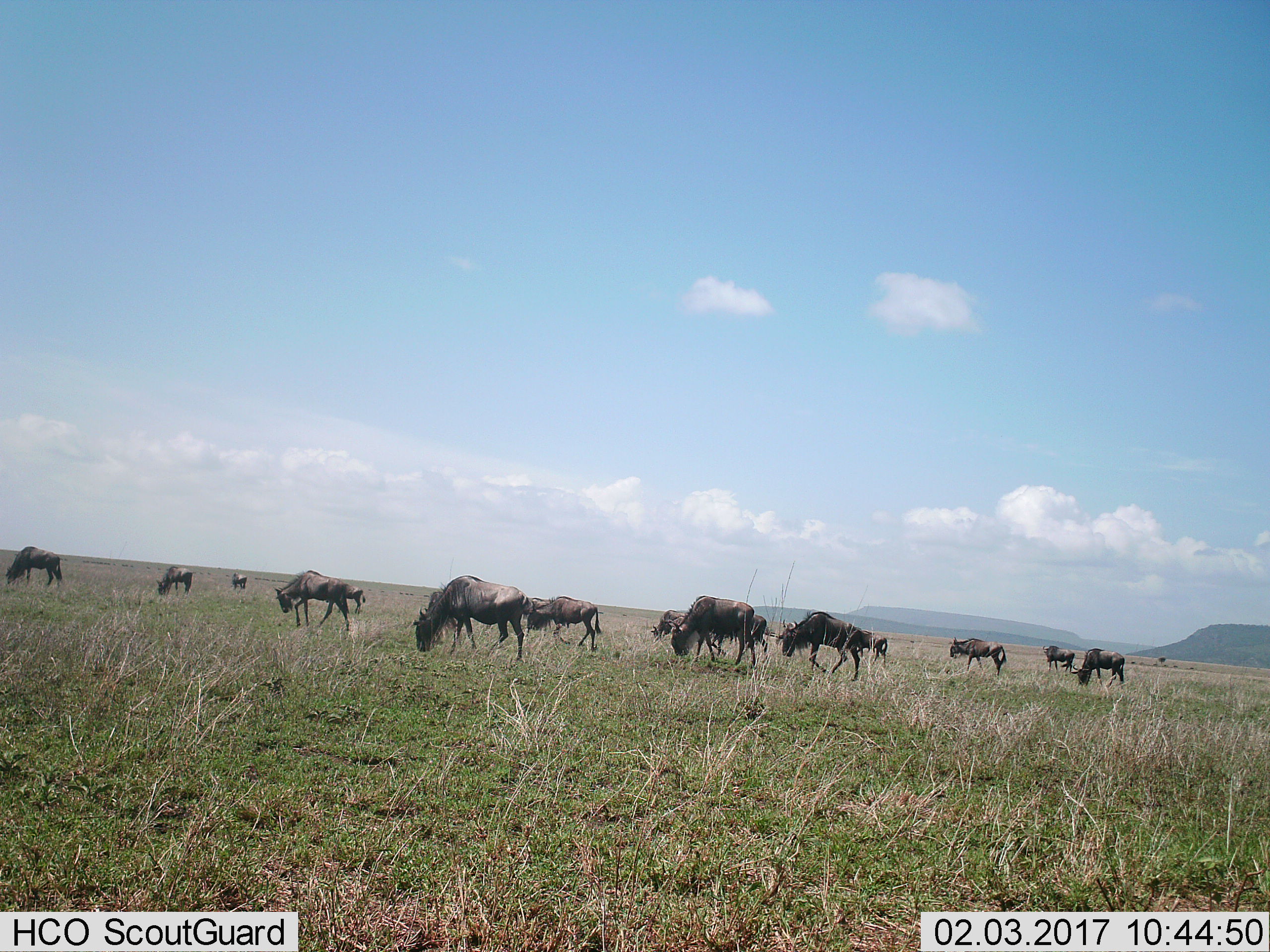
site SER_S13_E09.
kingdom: Animalia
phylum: Chordata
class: Mammalia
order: Artiodactyla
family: Bovidae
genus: Connochaetes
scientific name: Connochaetes taurinus taurinus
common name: blue wildebeest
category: wildebeestblue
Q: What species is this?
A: Wildebeestblue (blue wildebeest) (Connochaetes taurinus taurinus).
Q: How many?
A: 11-50.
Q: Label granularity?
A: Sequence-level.